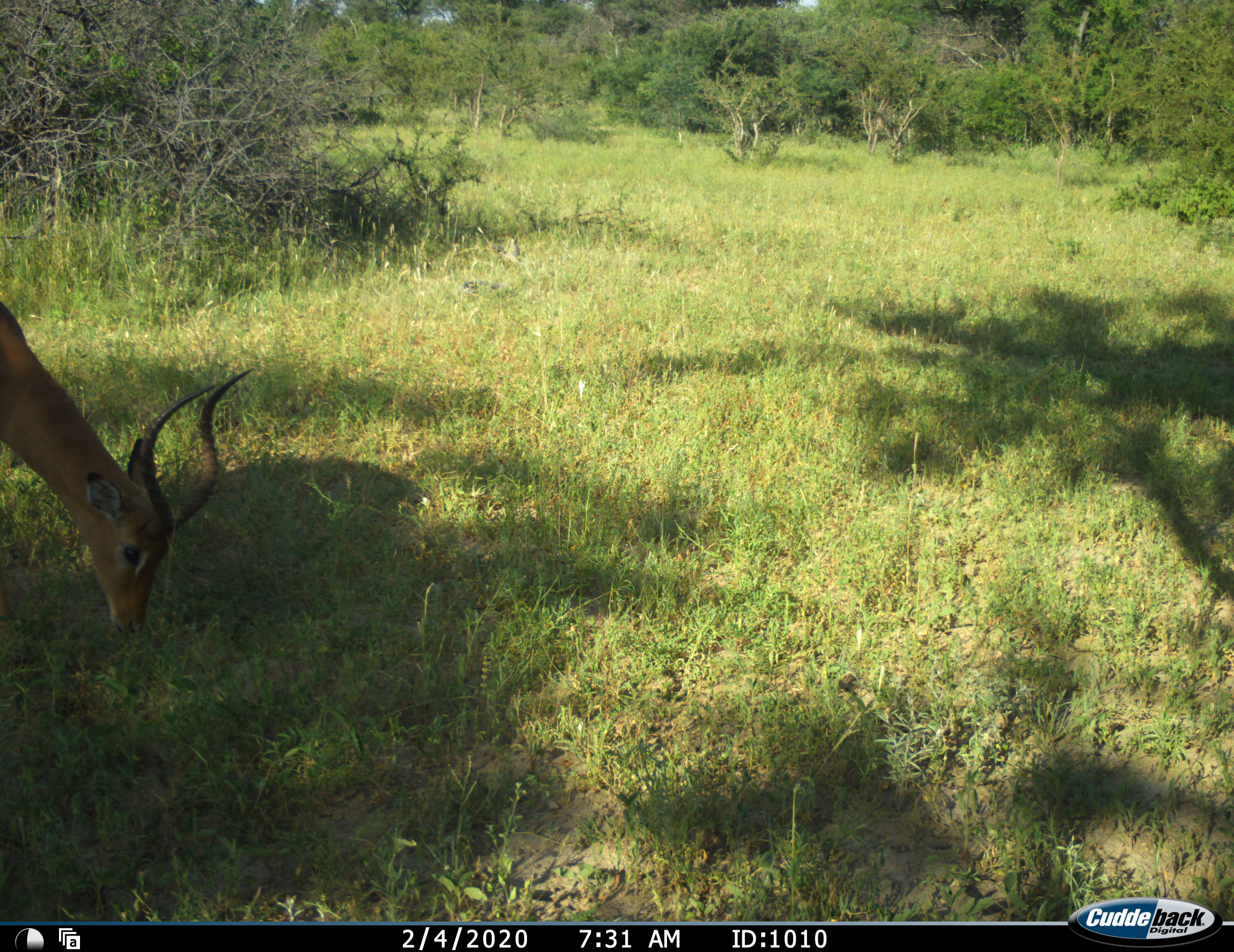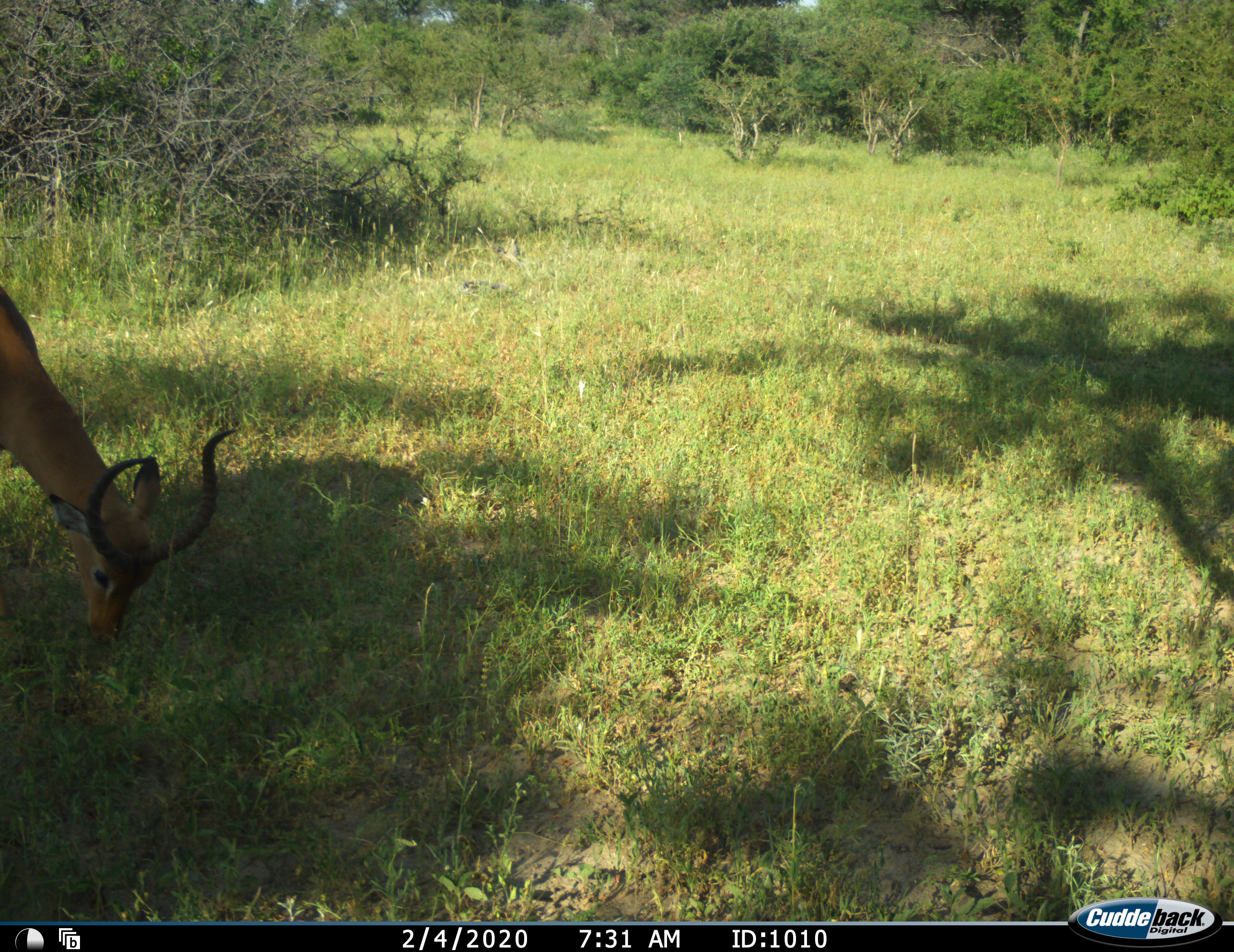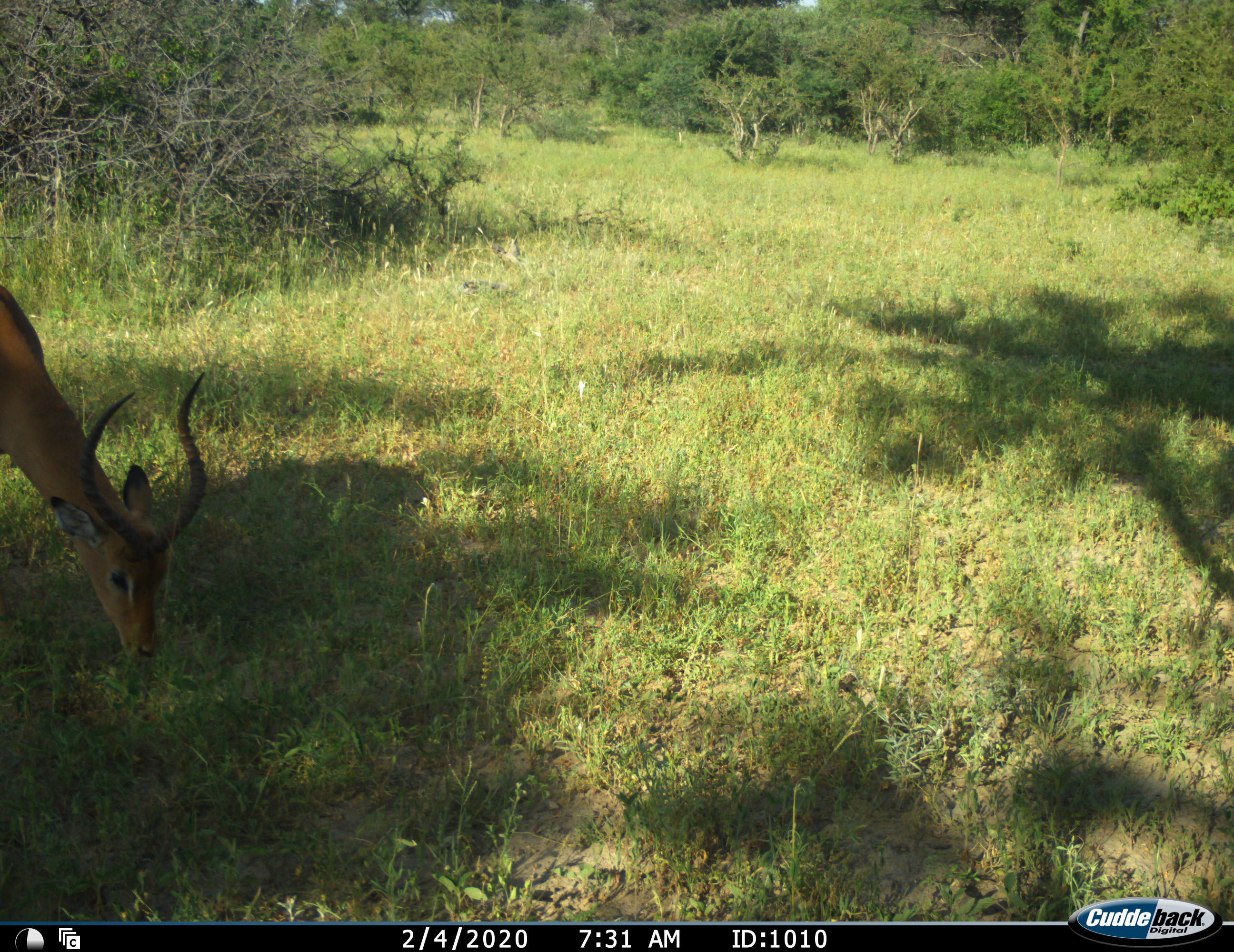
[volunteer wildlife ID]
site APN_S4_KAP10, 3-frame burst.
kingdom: Animalia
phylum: Chordata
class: Mammalia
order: Artiodactyla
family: Bovidae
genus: Aepyceros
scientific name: Aepyceros melampus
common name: impala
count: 1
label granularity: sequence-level